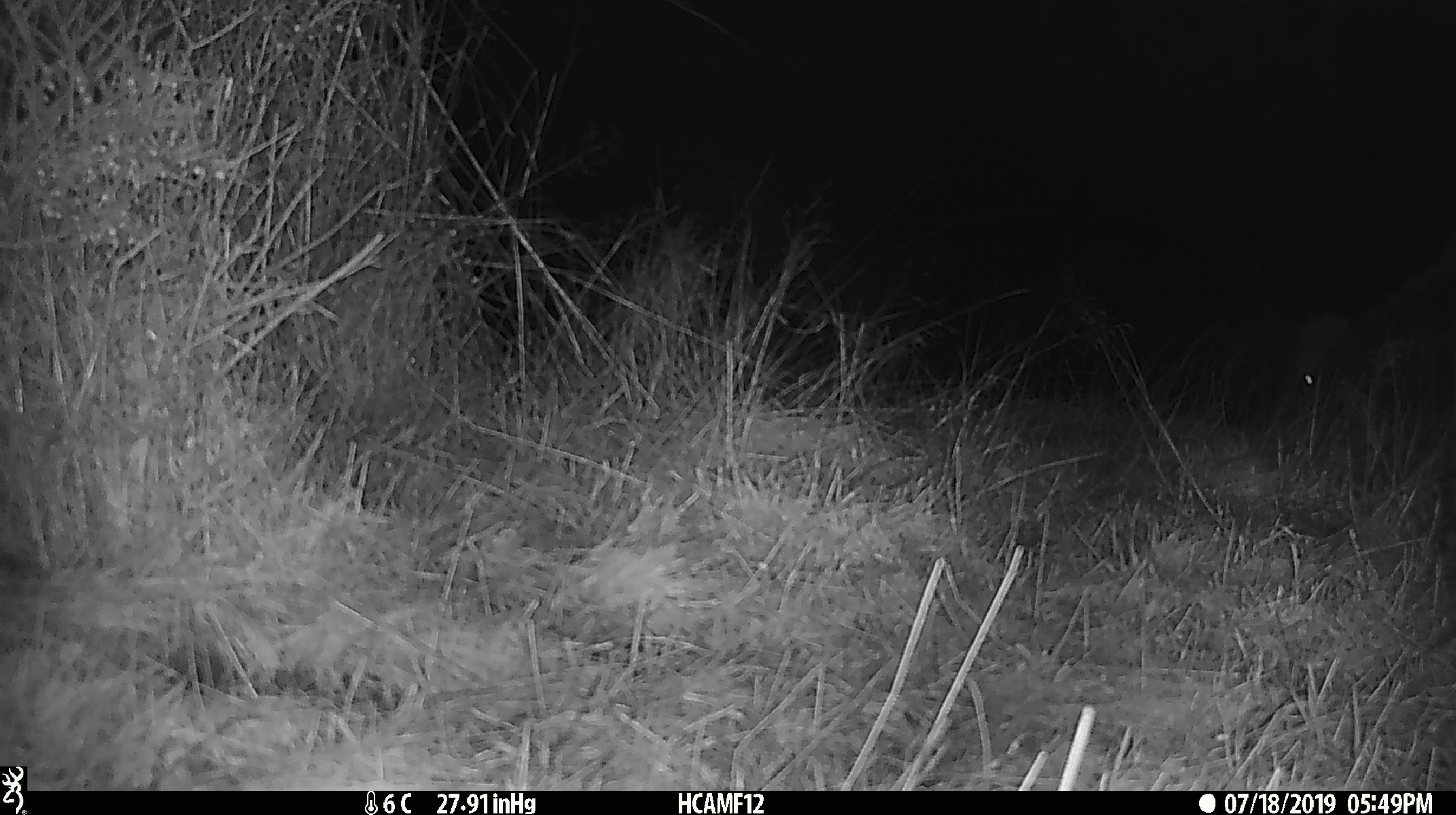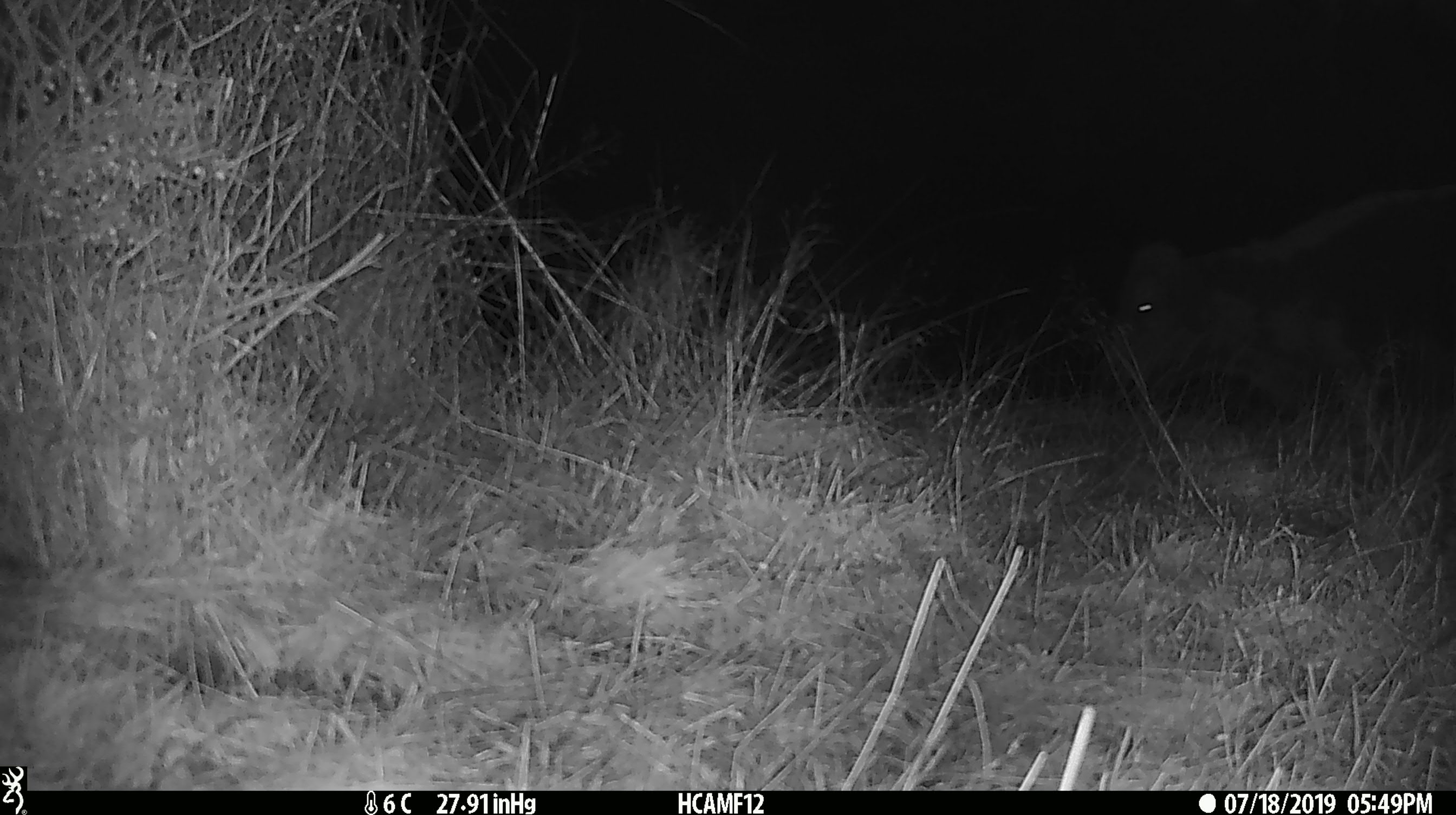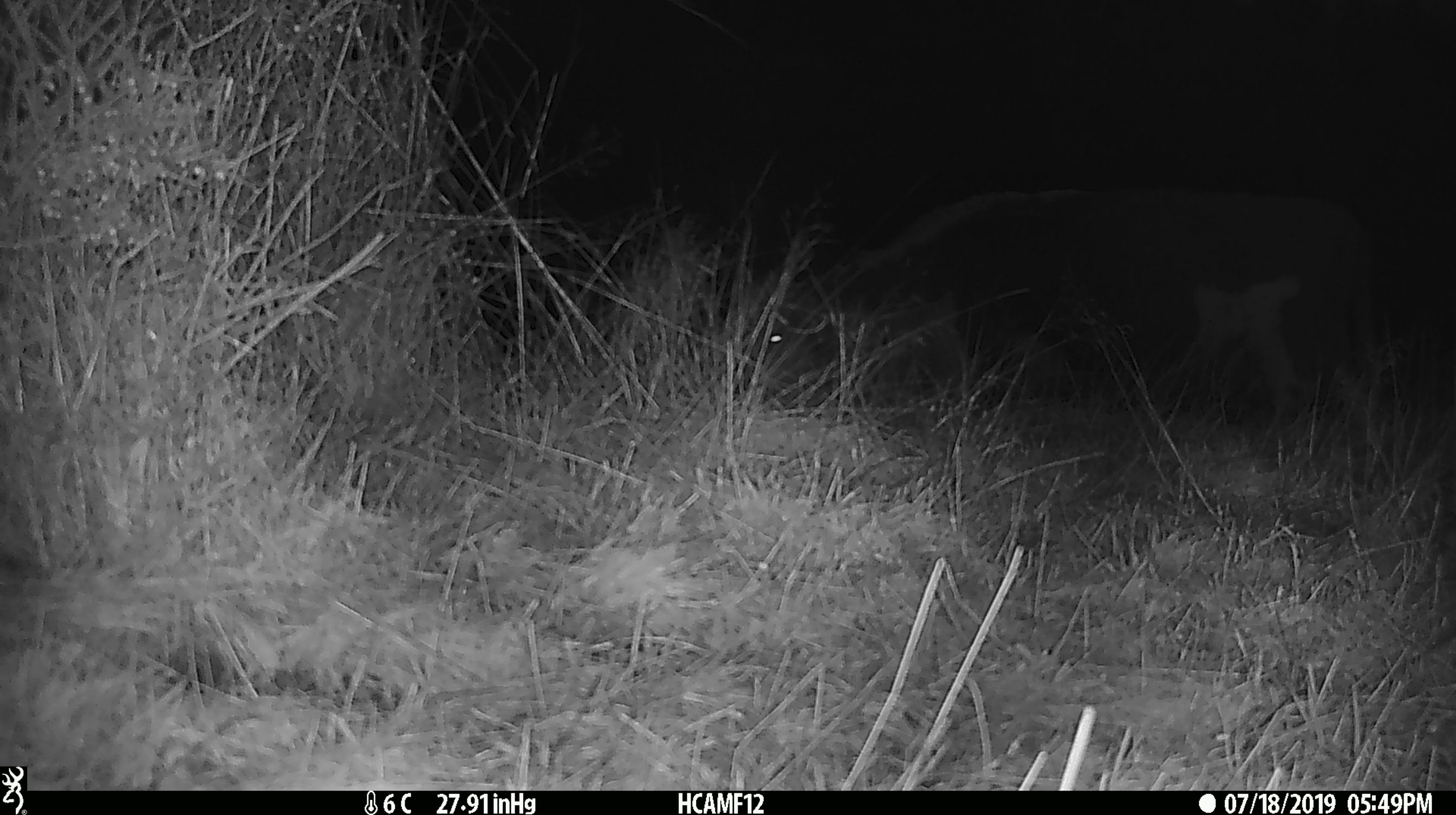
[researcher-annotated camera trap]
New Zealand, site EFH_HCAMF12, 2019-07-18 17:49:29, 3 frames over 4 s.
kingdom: Animalia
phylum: Chordata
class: Mammalia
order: Artiodactyla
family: Bovidae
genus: Bos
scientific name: Bos taurus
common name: domestic cow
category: cow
Cow (domestic cow) (Bos taurus).